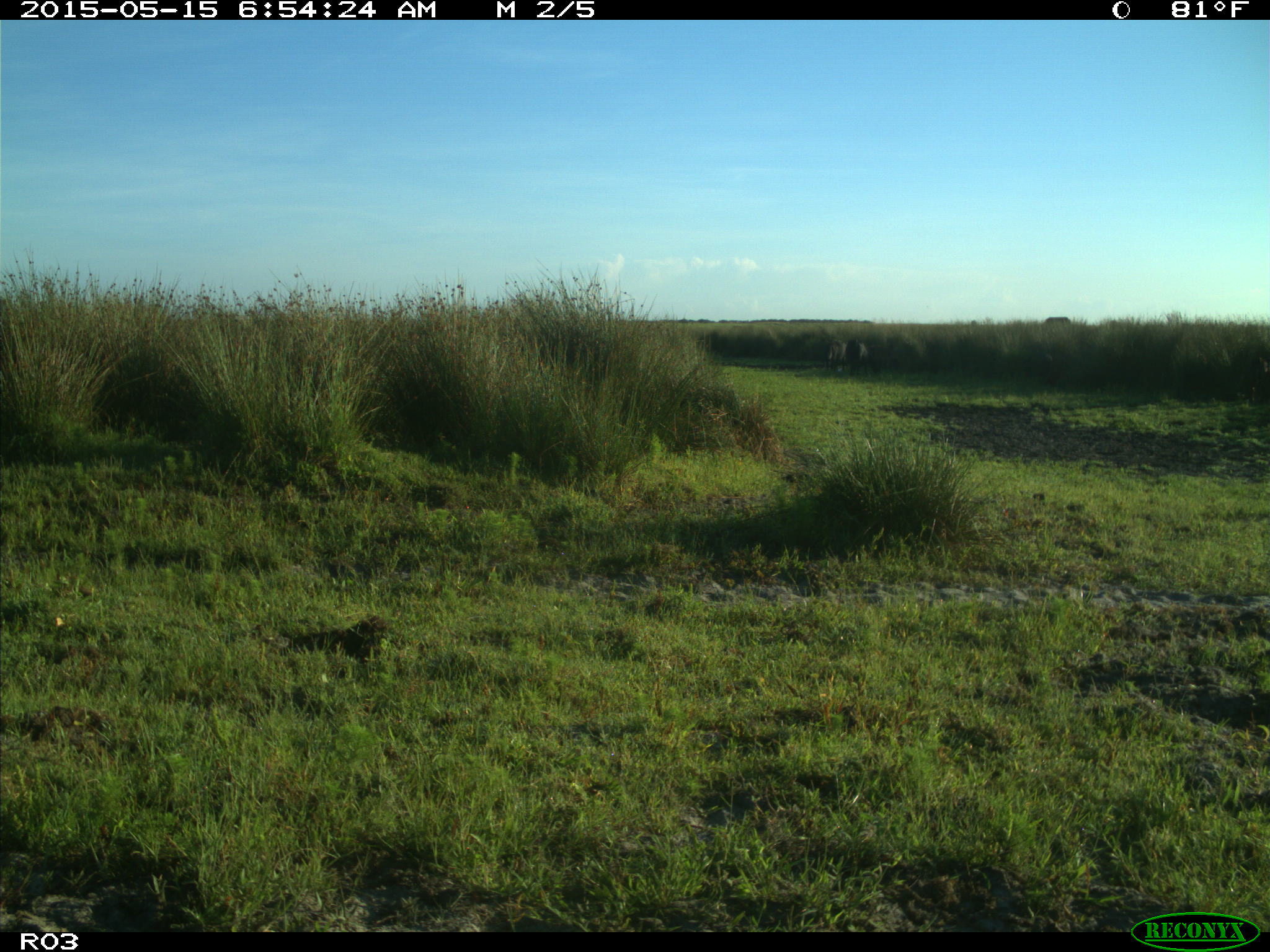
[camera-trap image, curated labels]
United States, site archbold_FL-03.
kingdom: Animalia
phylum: Chordata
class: Mammalia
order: Artiodactyla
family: Bovidae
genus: Bos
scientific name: Bos taurus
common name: domestic cow